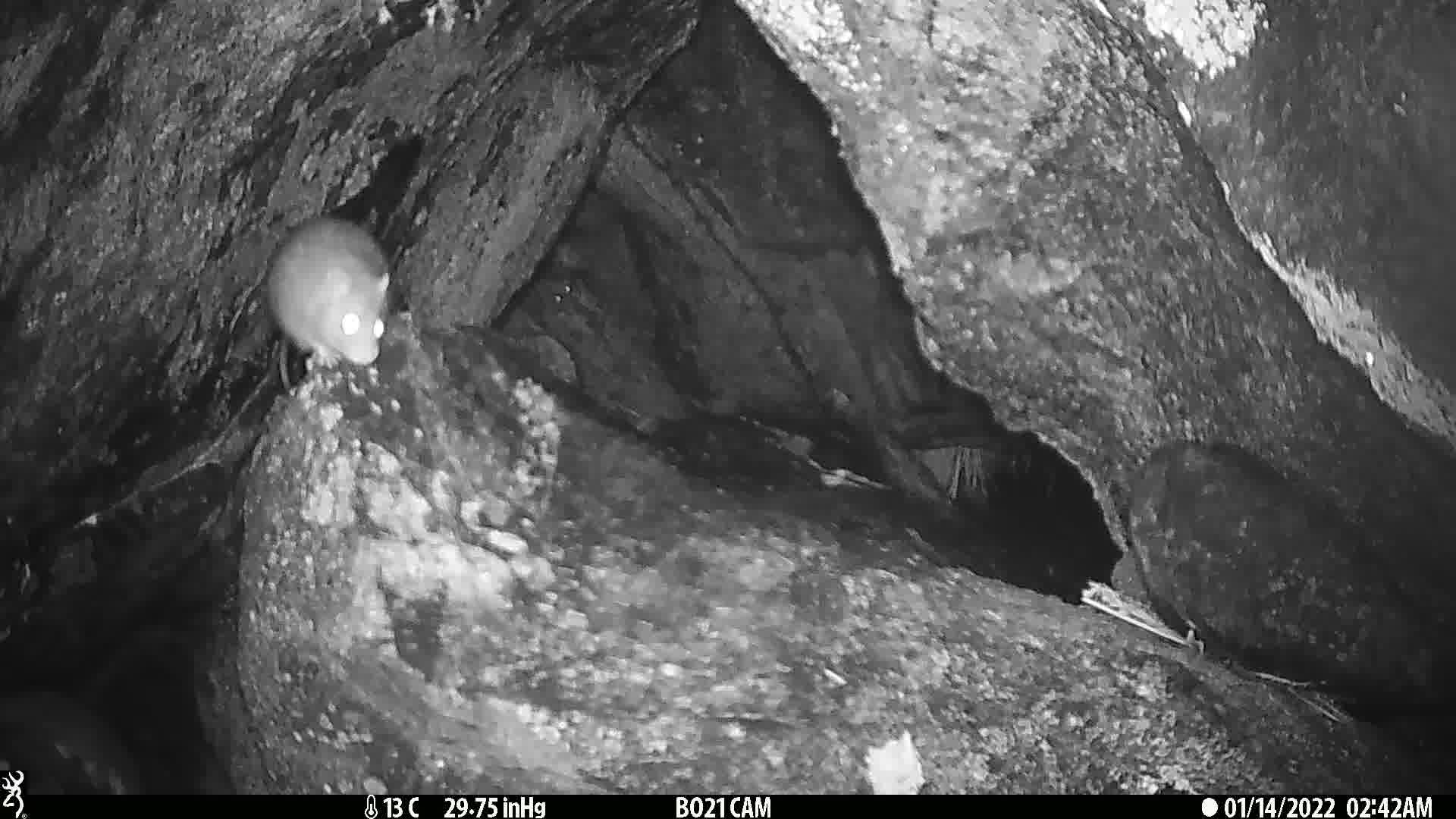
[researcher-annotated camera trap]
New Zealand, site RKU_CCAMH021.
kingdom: Animalia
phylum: Chordata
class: Mammalia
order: Rodentia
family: Muridae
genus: Rattus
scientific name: Rattus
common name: rat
Rat (Rattus).